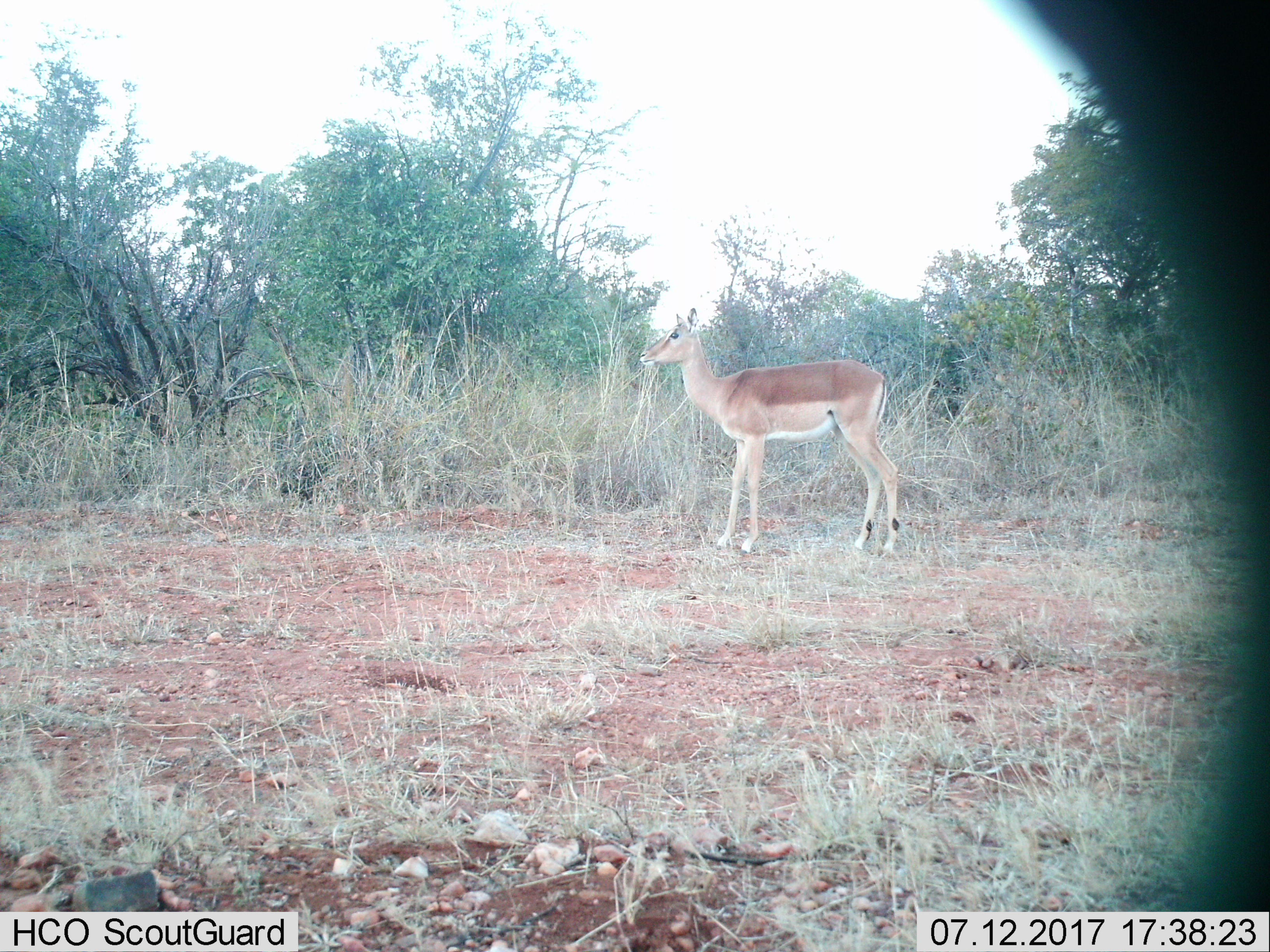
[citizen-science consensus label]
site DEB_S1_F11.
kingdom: Animalia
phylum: Chordata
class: Mammalia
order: Artiodactyla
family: Bovidae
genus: Aepyceros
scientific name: Aepyceros melampus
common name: impala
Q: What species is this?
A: Impala (Aepyceros melampus).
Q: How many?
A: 1.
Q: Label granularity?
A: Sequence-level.